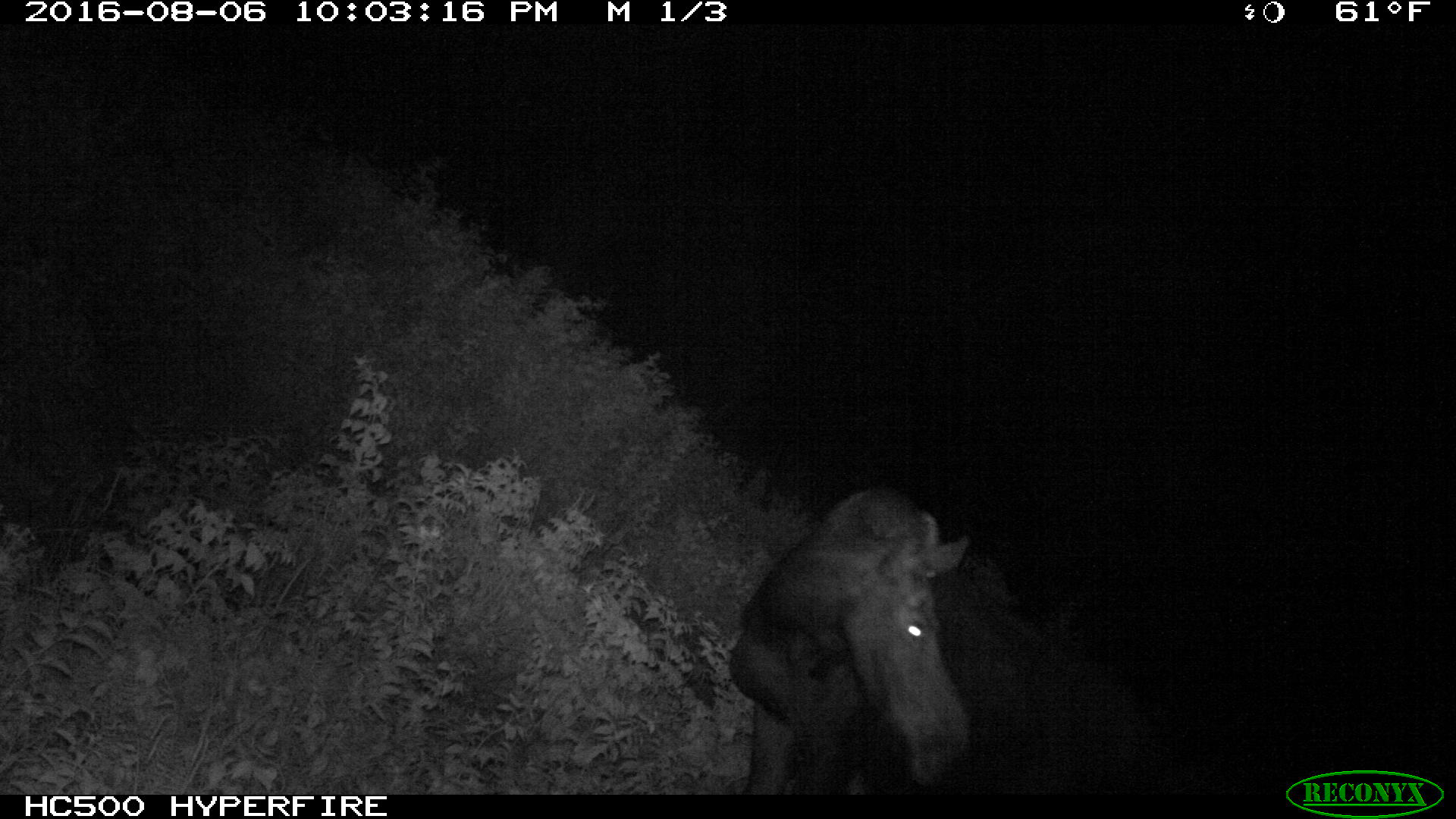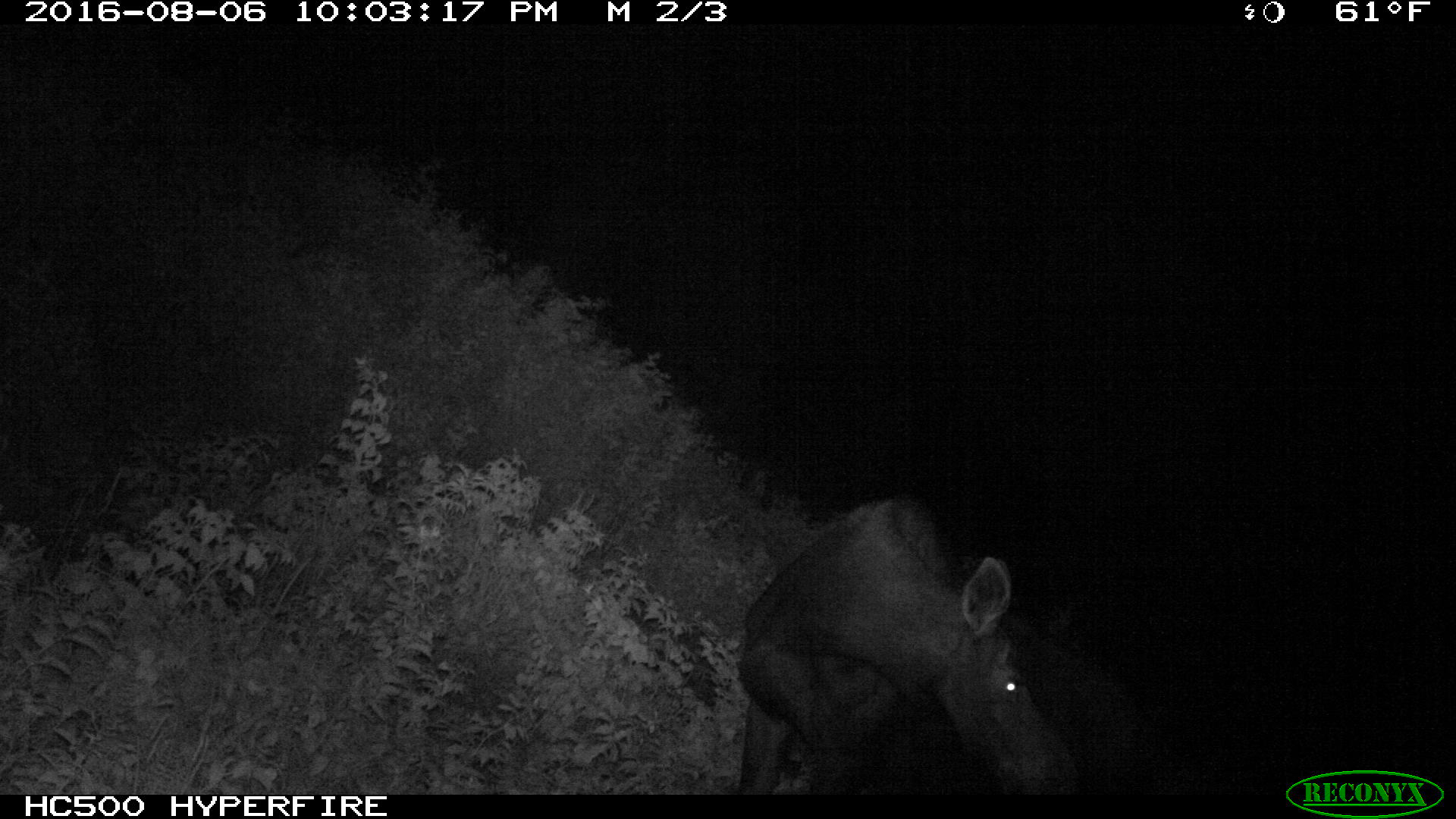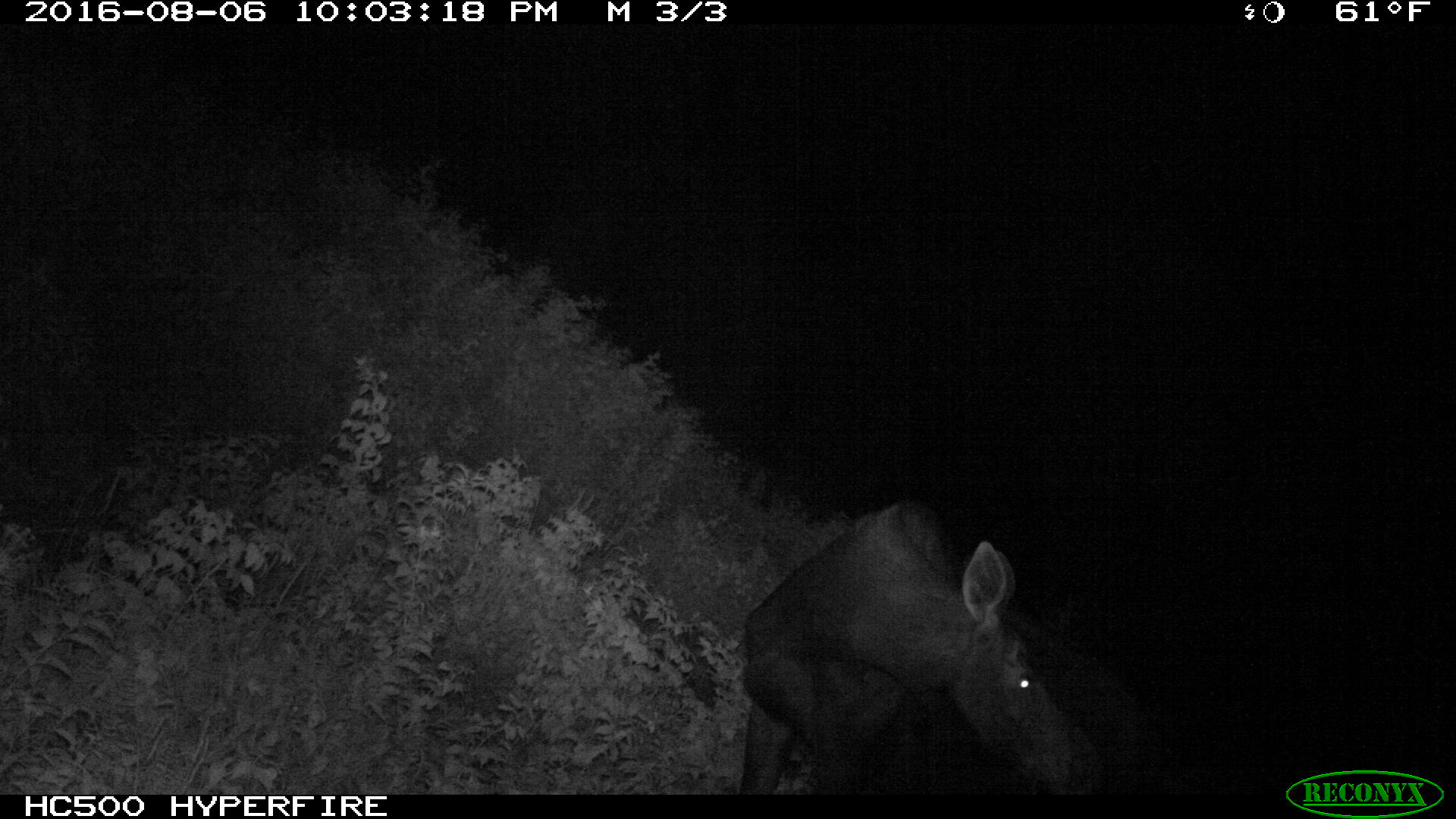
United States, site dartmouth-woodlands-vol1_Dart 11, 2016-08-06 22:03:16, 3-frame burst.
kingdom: Animalia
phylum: Chordata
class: Mammalia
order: Artiodactyla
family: Cervidae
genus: Alces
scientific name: Alces alces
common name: moose